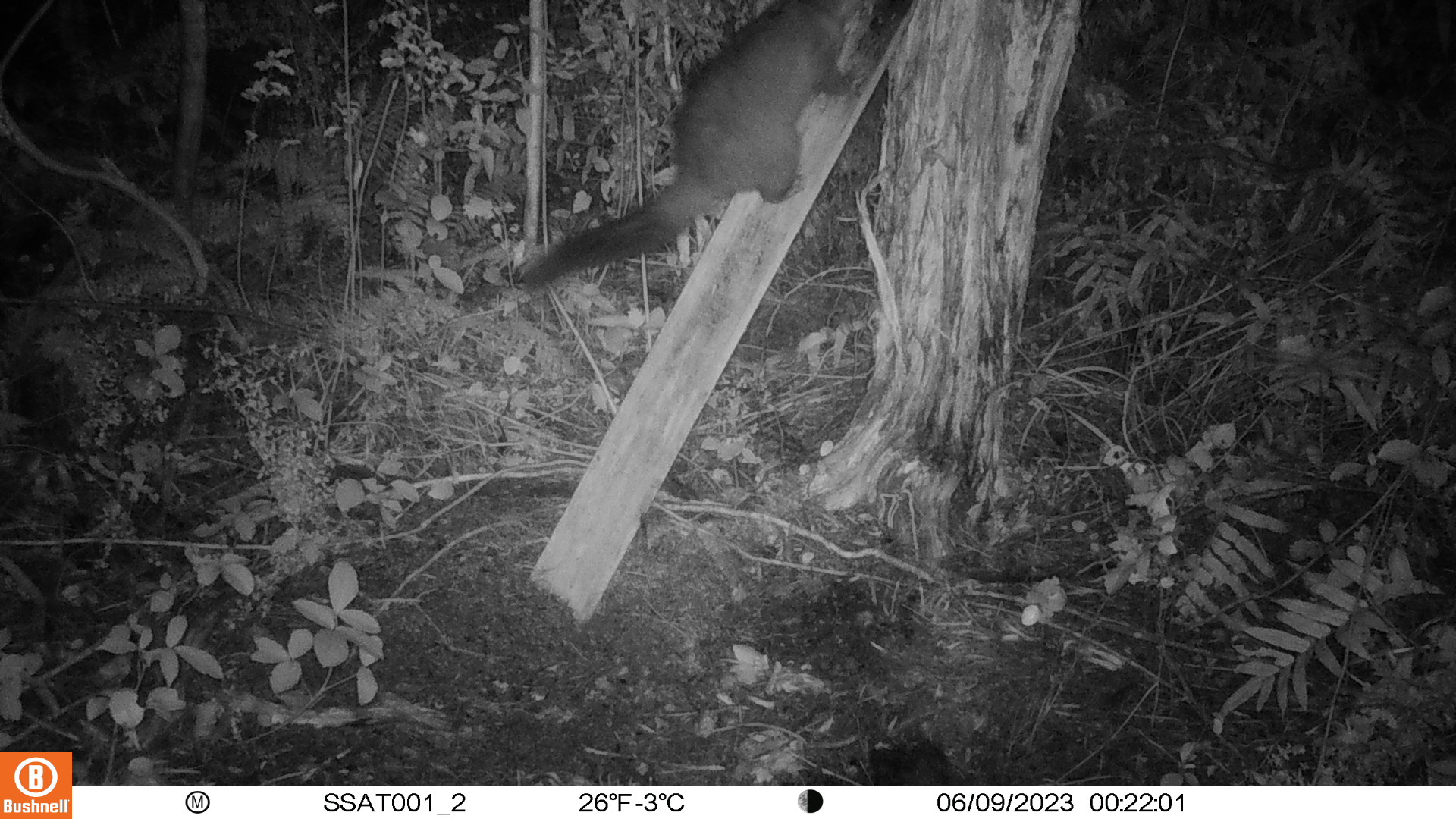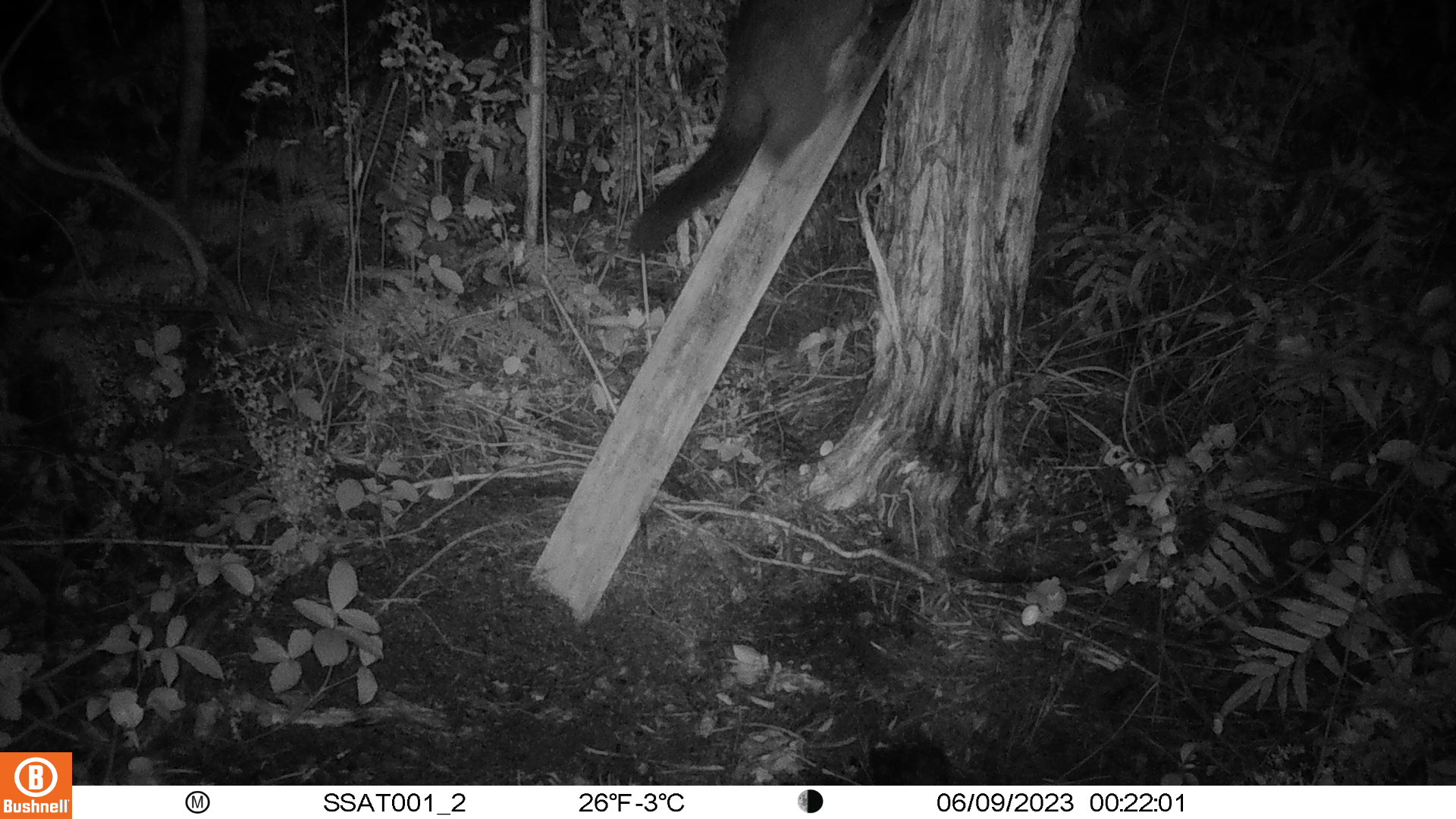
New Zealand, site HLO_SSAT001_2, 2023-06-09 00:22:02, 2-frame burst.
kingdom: Animalia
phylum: Chordata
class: Mammalia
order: Diprotodontia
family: Phalangeridae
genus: Trichosurus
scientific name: Trichosurus vulpecula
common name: common brushtail possum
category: possum